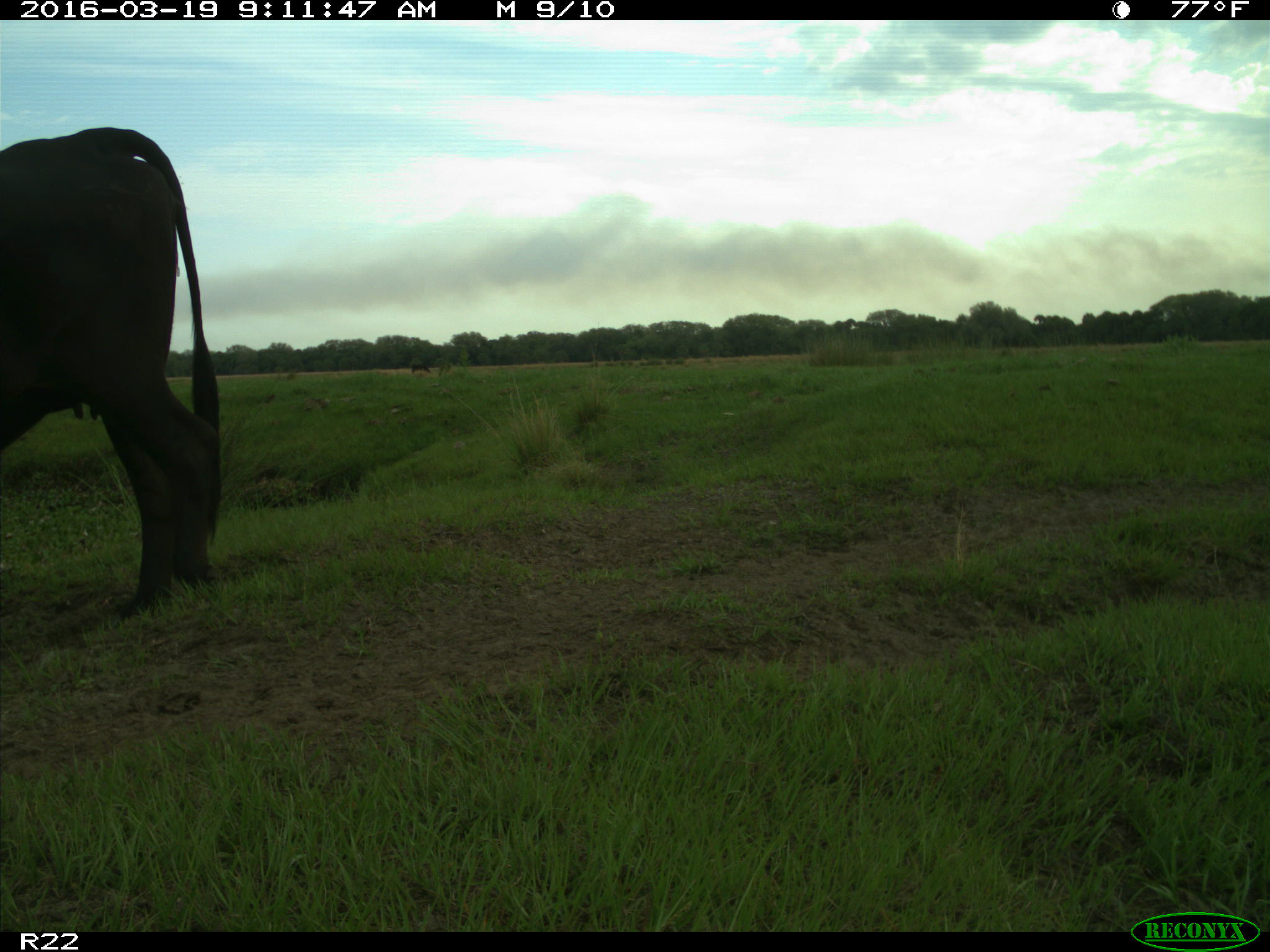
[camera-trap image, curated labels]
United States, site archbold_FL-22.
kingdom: Animalia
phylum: Chordata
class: Mammalia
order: Artiodactyla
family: Bovidae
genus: Bos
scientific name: Bos taurus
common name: domestic cow